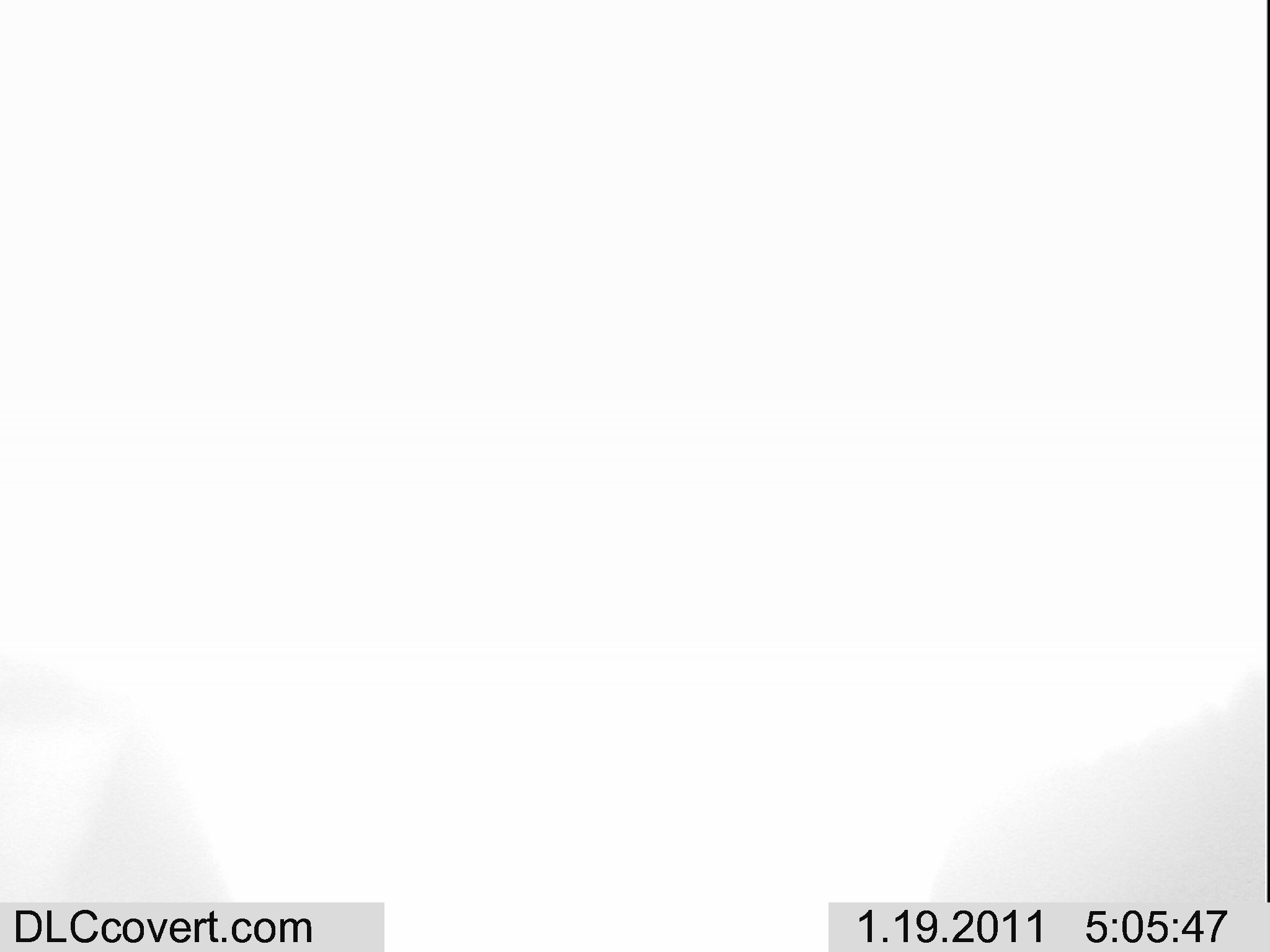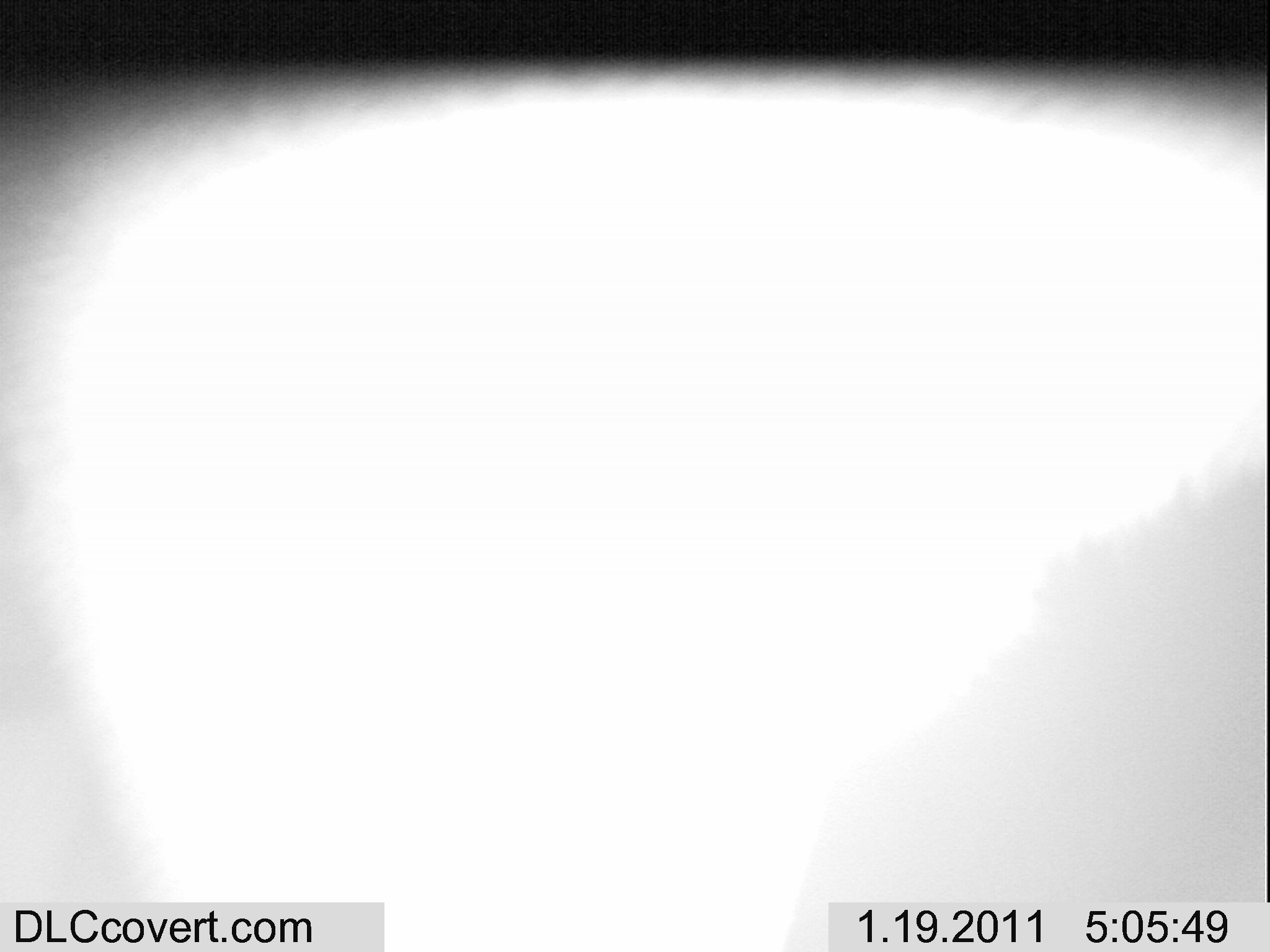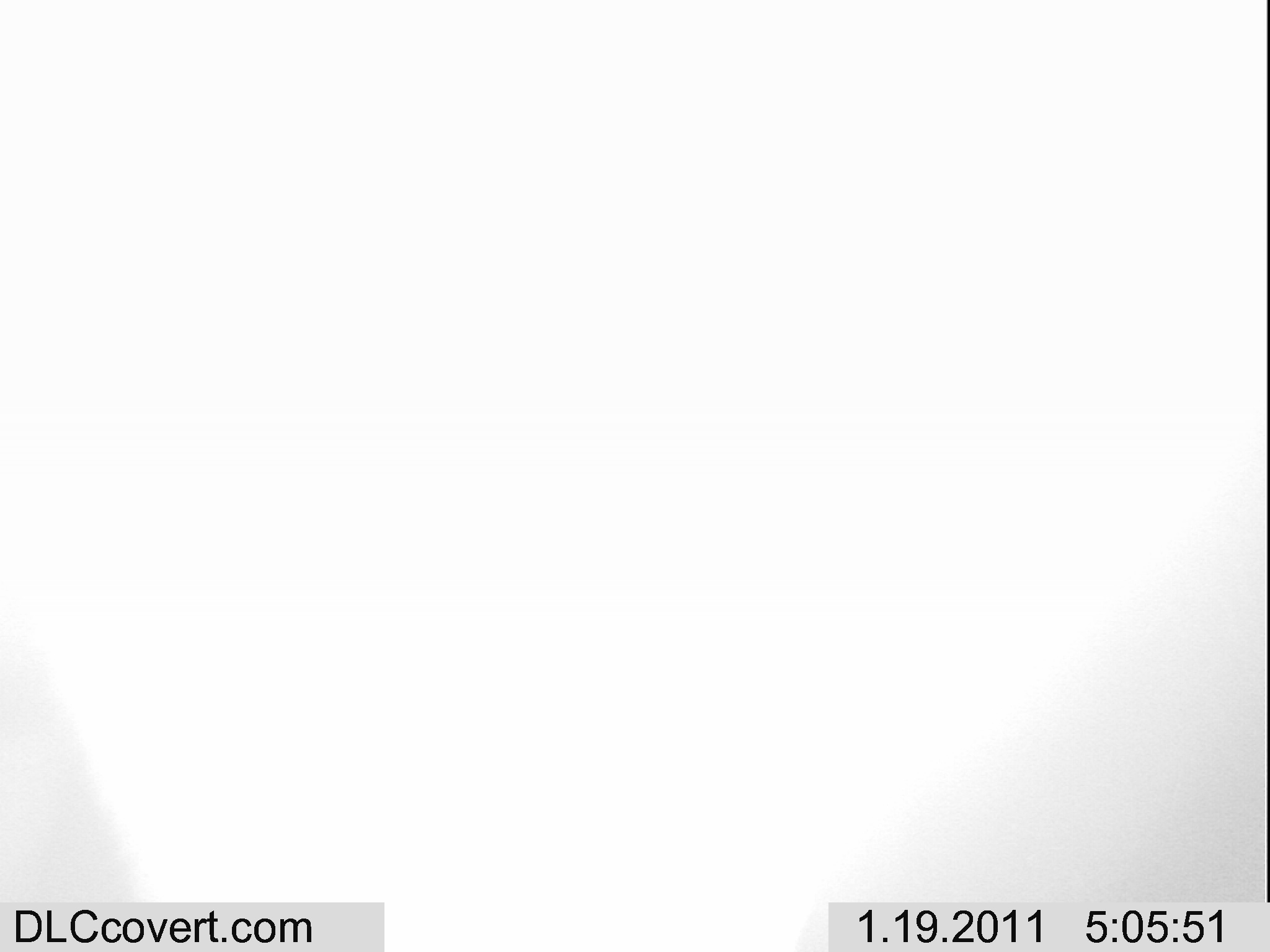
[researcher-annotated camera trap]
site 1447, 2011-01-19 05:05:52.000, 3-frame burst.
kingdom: Animalia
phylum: Chordata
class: Mammalia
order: Artiodactyla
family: Bovidae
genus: Aepyceros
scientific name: Aepyceros melampus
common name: impala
Aepyceros melampus (impala), count 1.